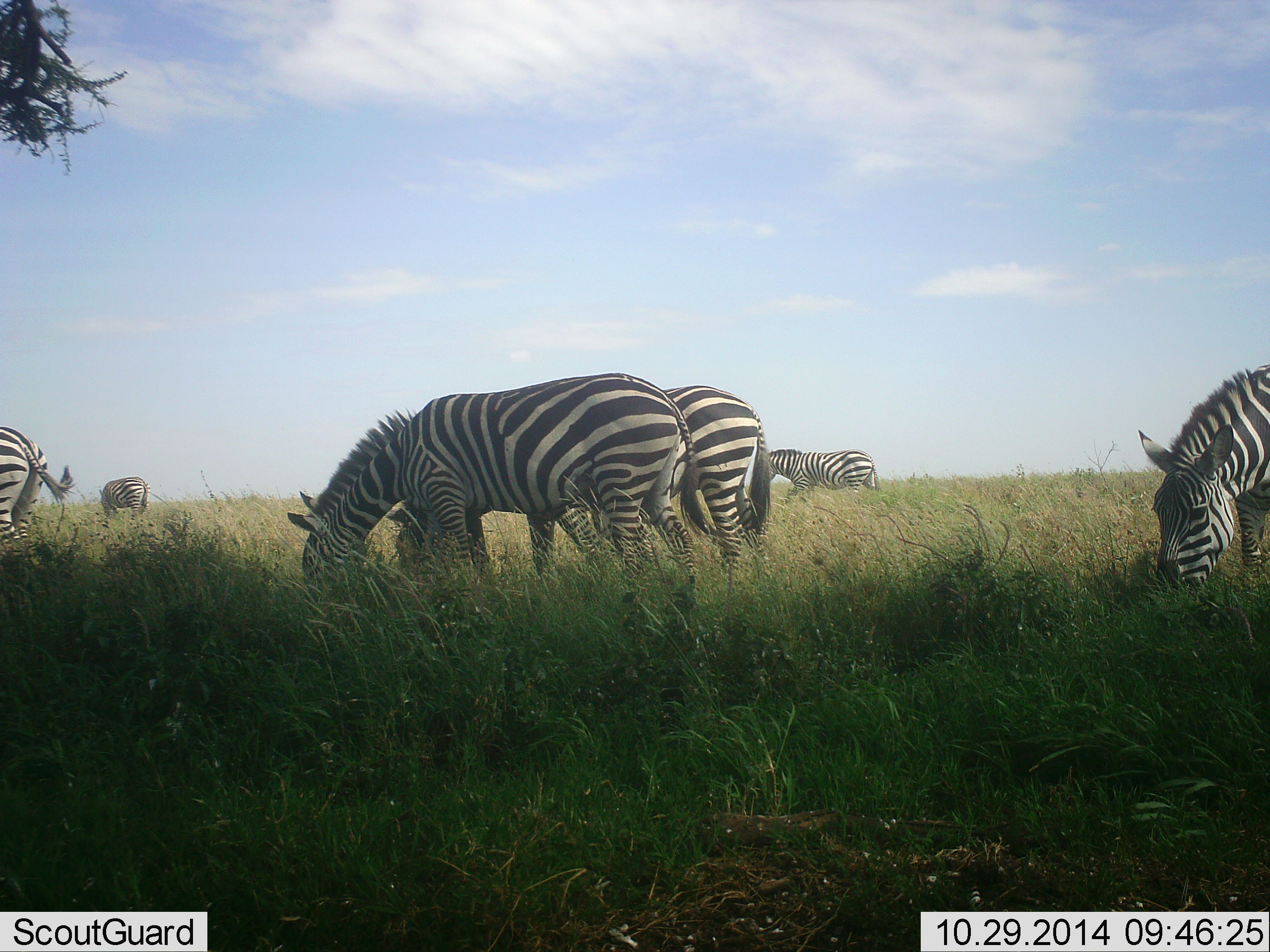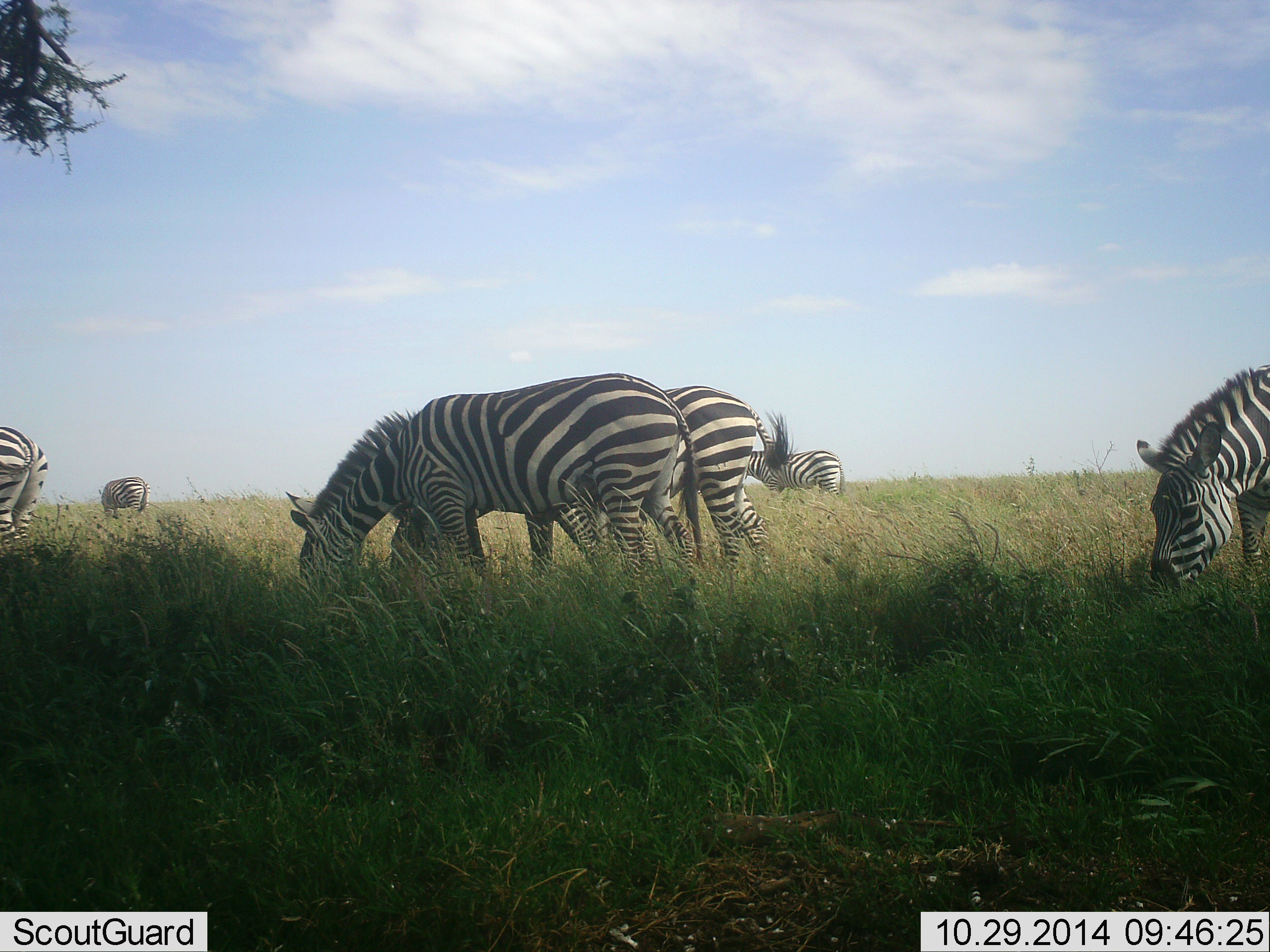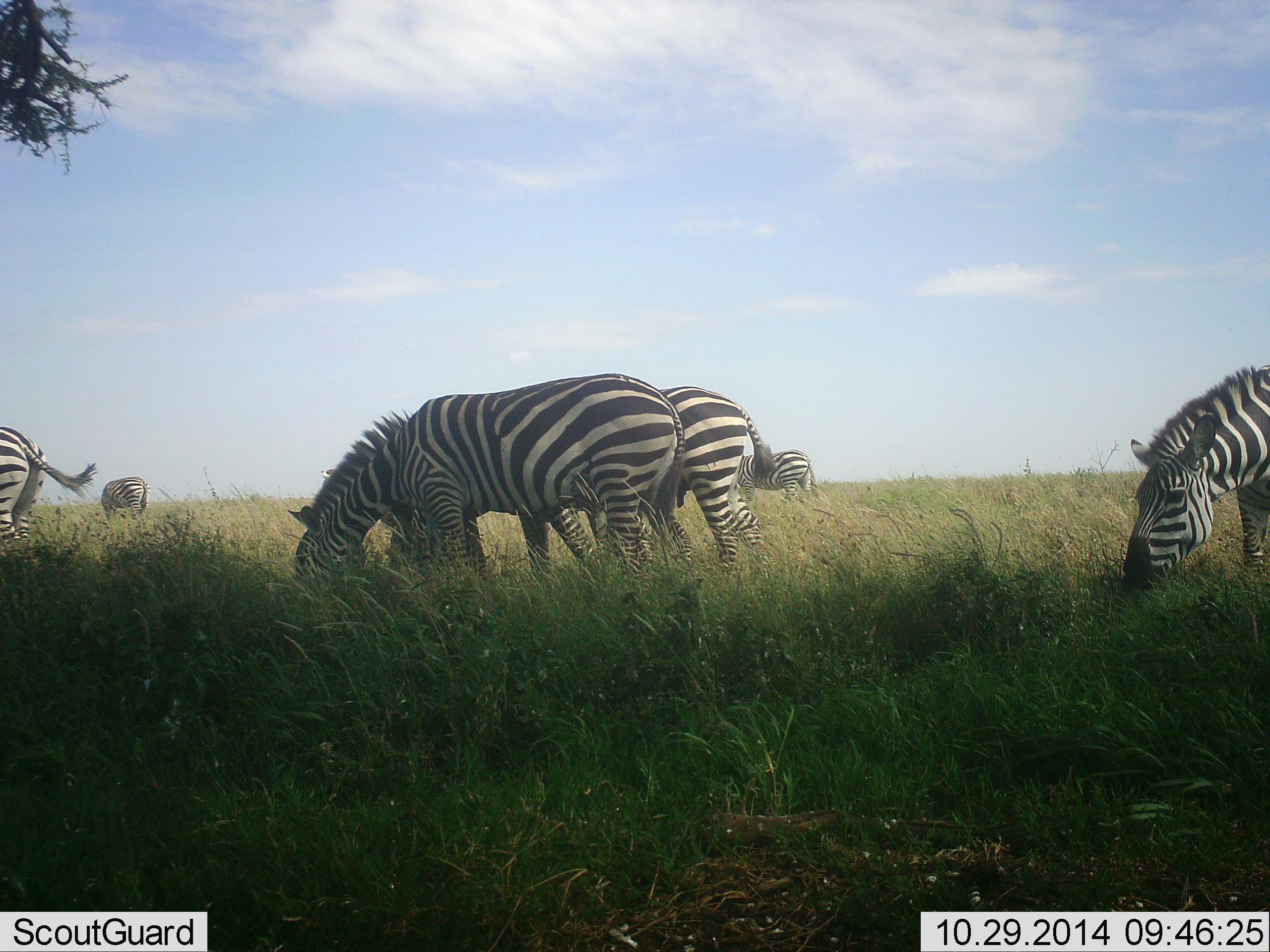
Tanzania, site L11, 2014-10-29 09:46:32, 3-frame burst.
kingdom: Animalia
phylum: Chordata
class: Mammalia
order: Perissodactyla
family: Equidae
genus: Equus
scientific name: Equus quagga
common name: plains zebra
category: zebra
Zebra (plains zebra) (Equus quagga), count 6. Behavior (volunteer vote fractions): standing 30%, resting 0%, moving 10%, interacting 0%. Young present (vote fraction): 0%. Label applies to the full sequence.